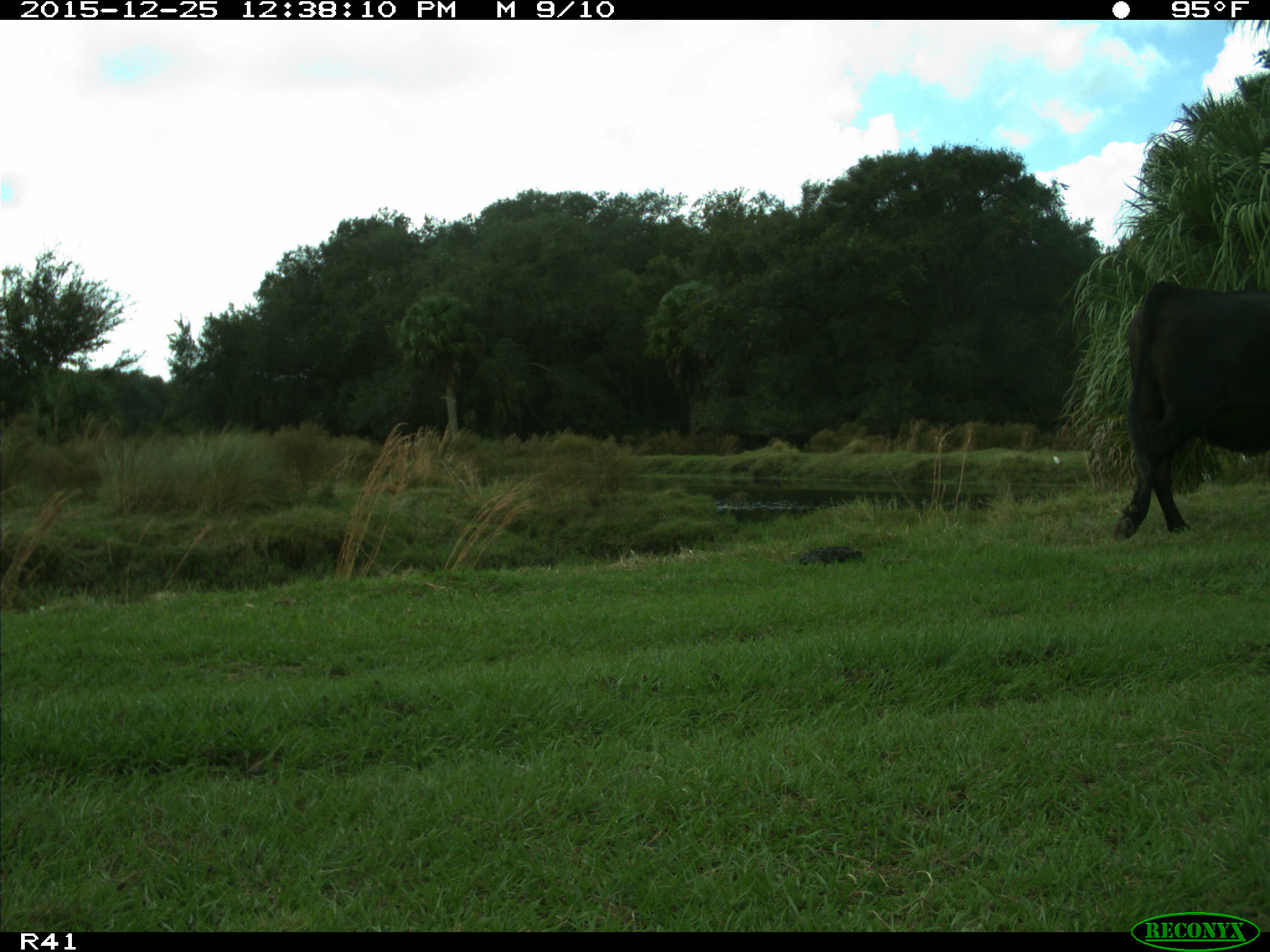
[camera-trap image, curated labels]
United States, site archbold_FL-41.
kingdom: Animalia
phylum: Chordata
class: Mammalia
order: Artiodactyla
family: Bovidae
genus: Bos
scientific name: Bos taurus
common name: domestic cow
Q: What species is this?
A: Bos taurus (domestic cow).